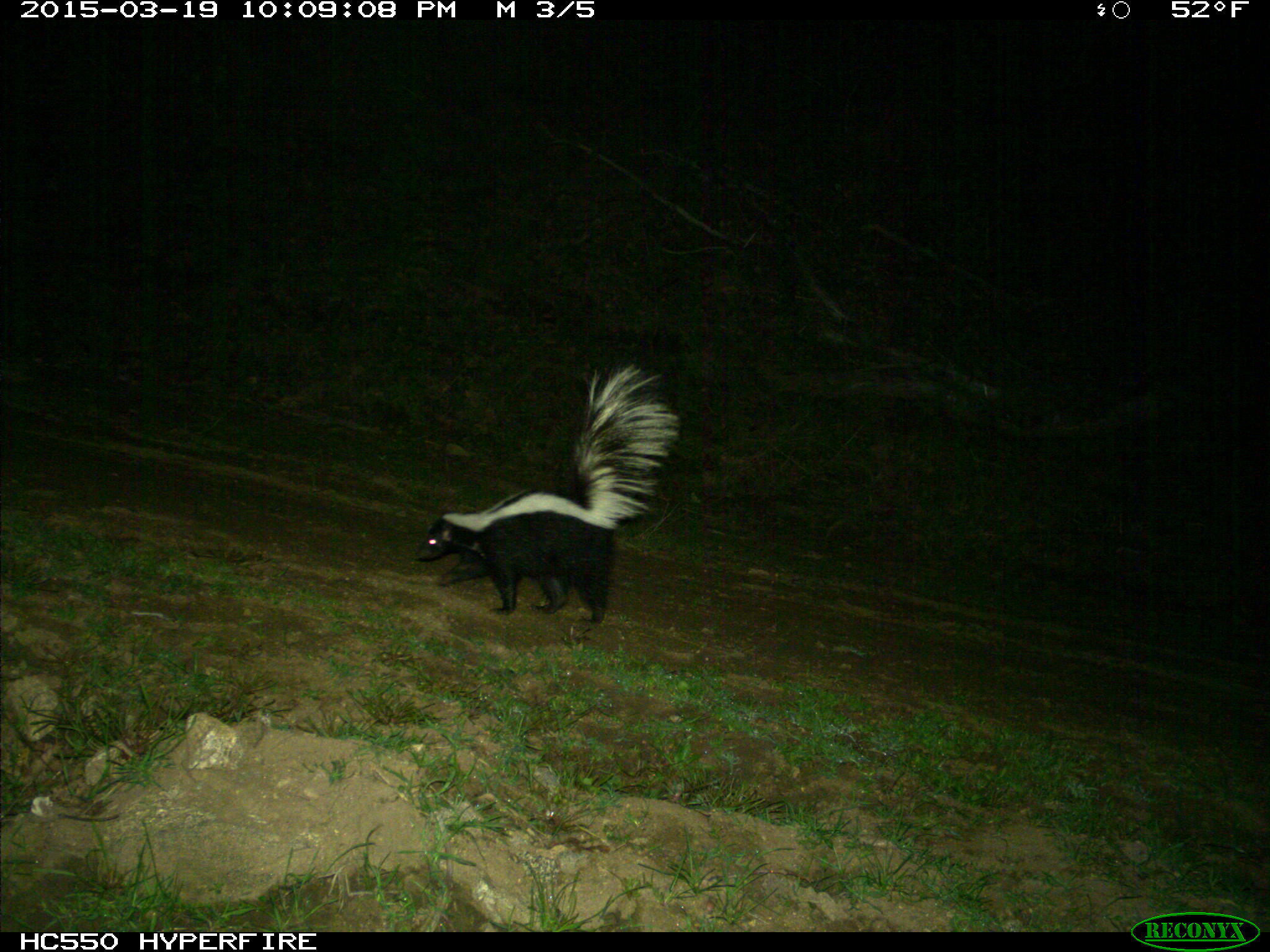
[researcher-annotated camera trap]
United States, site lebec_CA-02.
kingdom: Animalia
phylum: Chordata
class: Mammalia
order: Carnivora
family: Mephitidae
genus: Mephitis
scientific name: Mephitis mephitis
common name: striped skunk